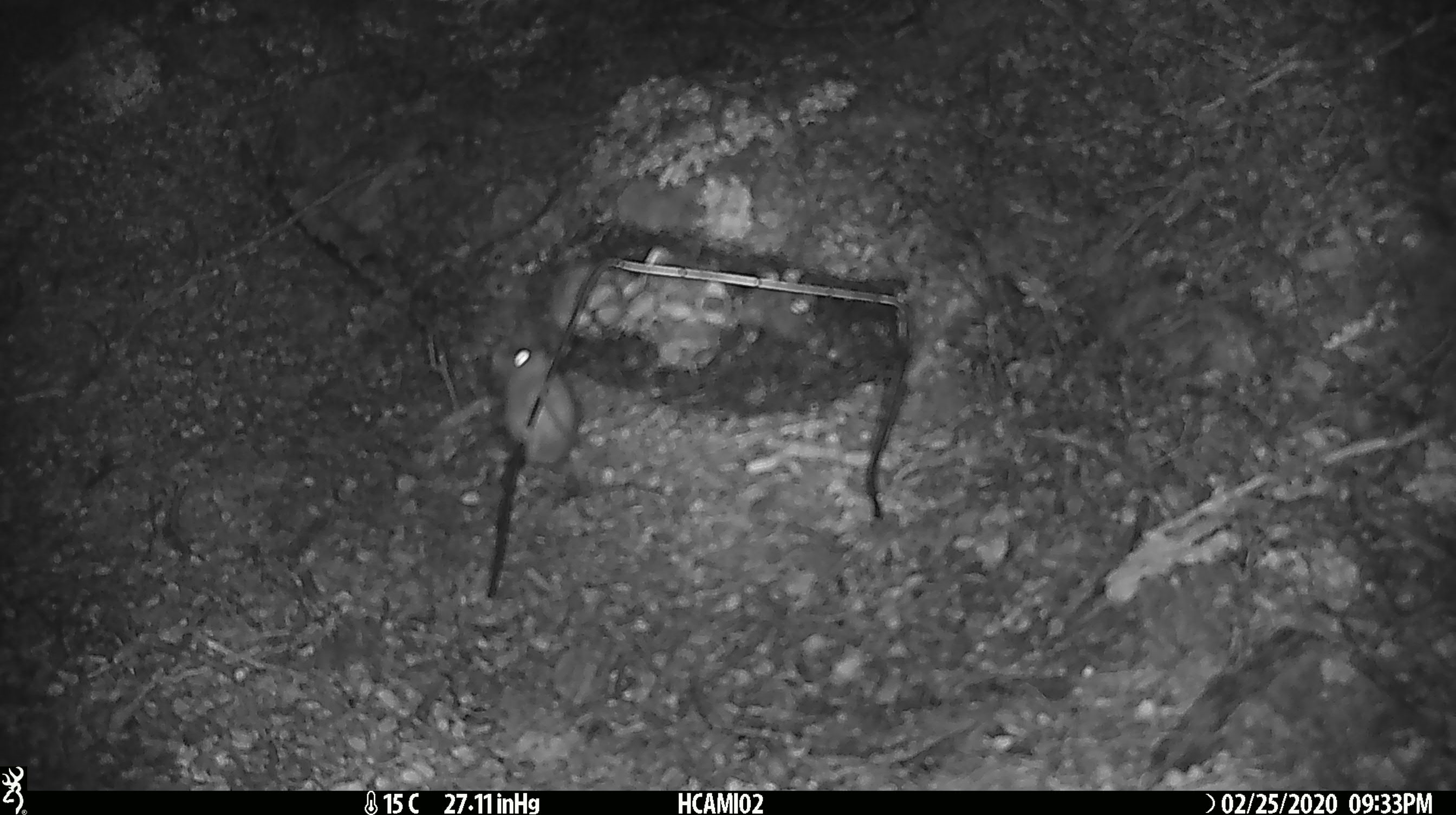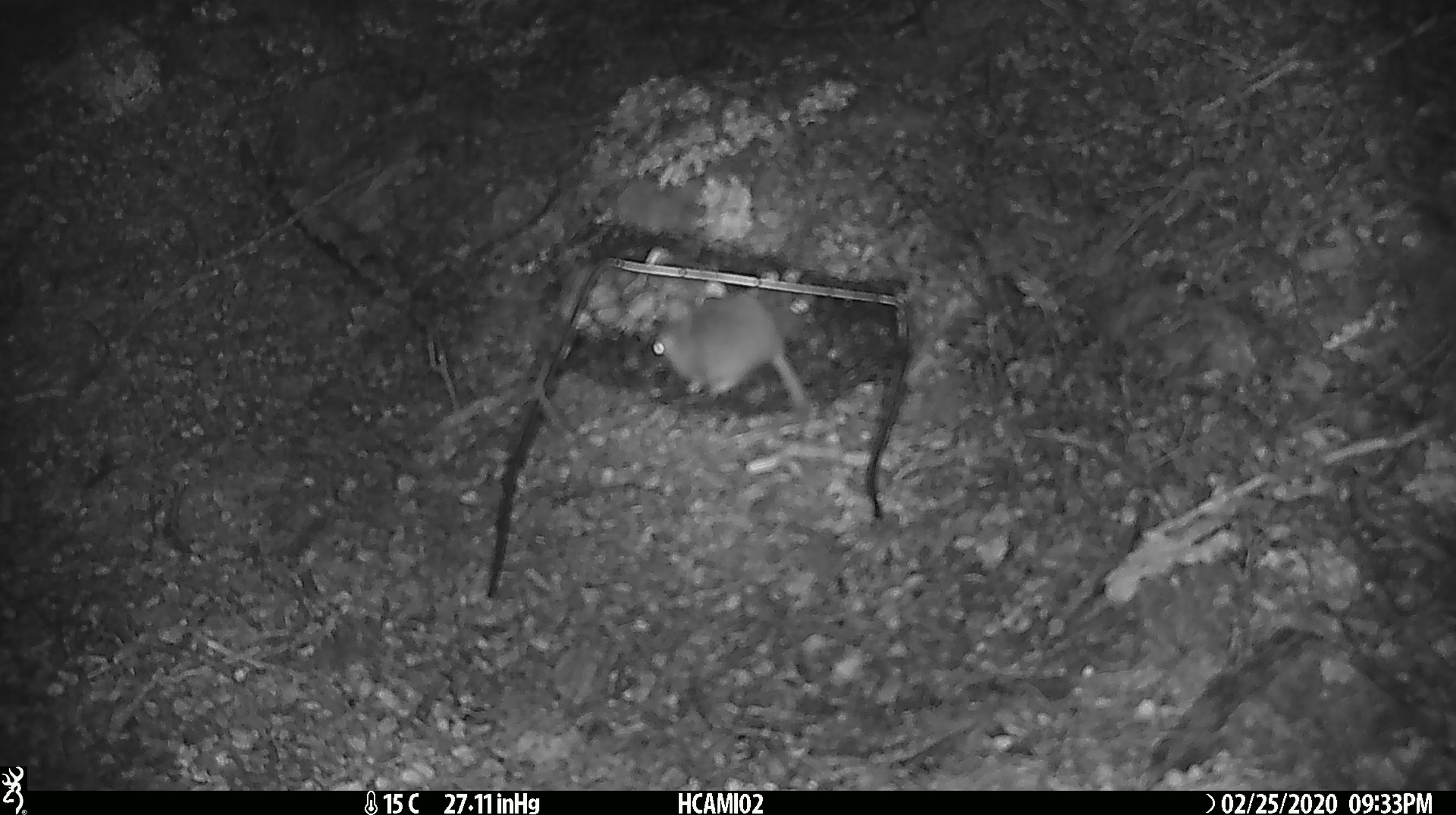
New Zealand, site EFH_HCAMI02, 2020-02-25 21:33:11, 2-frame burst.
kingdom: Animalia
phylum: Chordata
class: Mammalia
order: Rodentia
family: Muridae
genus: Mus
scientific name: Mus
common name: mouse